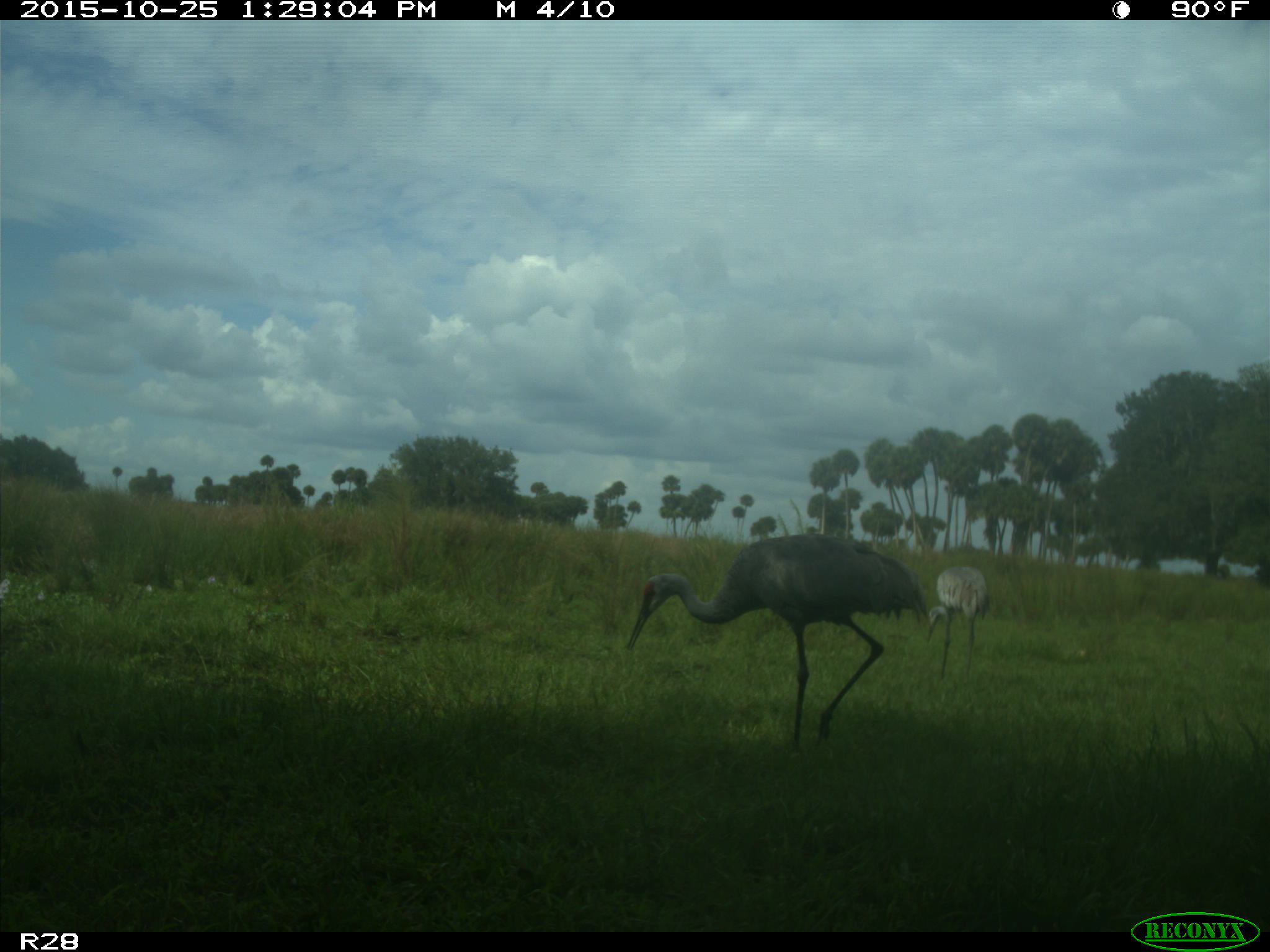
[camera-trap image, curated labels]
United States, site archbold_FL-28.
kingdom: Animalia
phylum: Chordata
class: Aves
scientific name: Aves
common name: birds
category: unidentified bird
Unidentified bird (birds) (Aves).